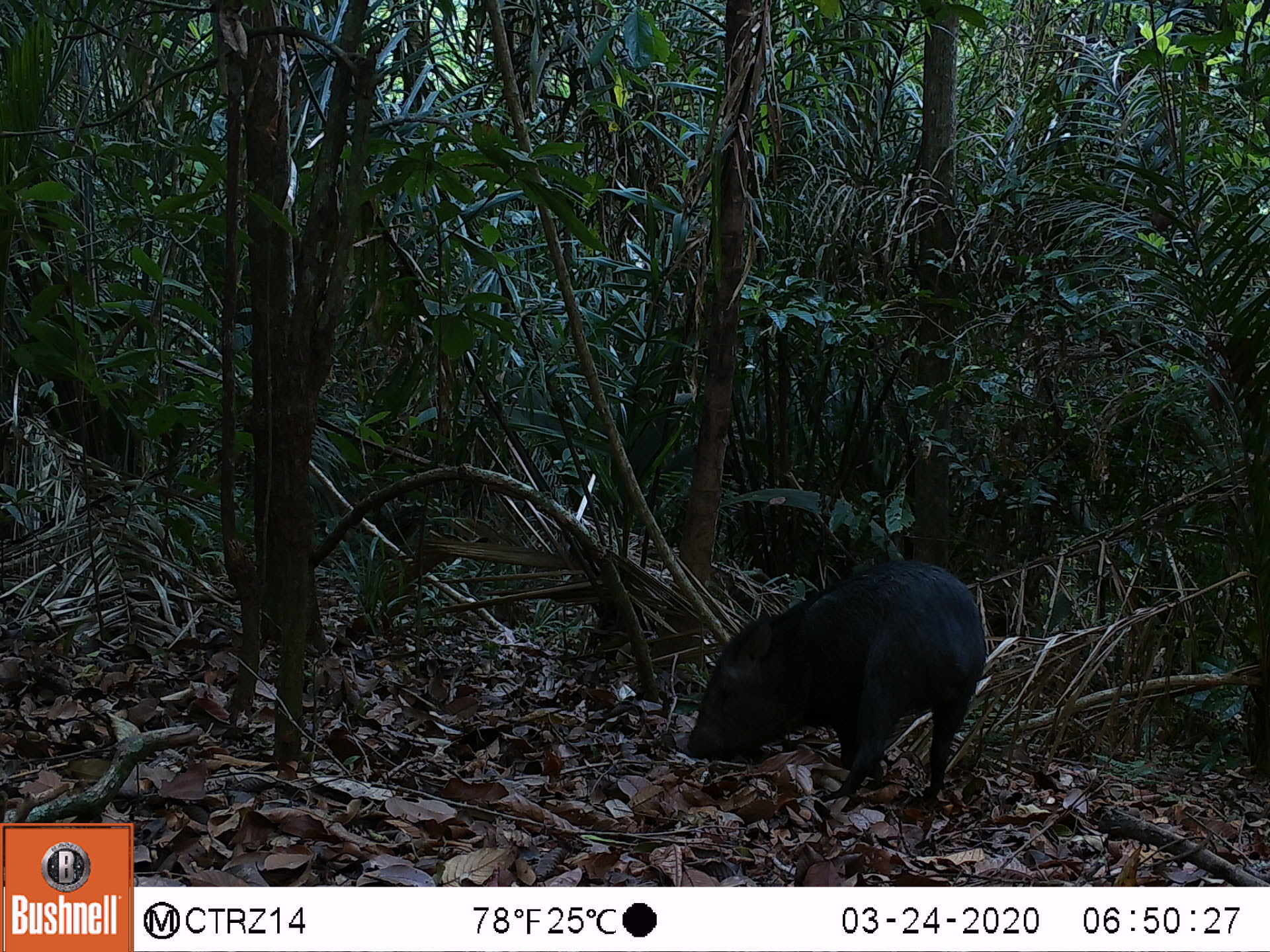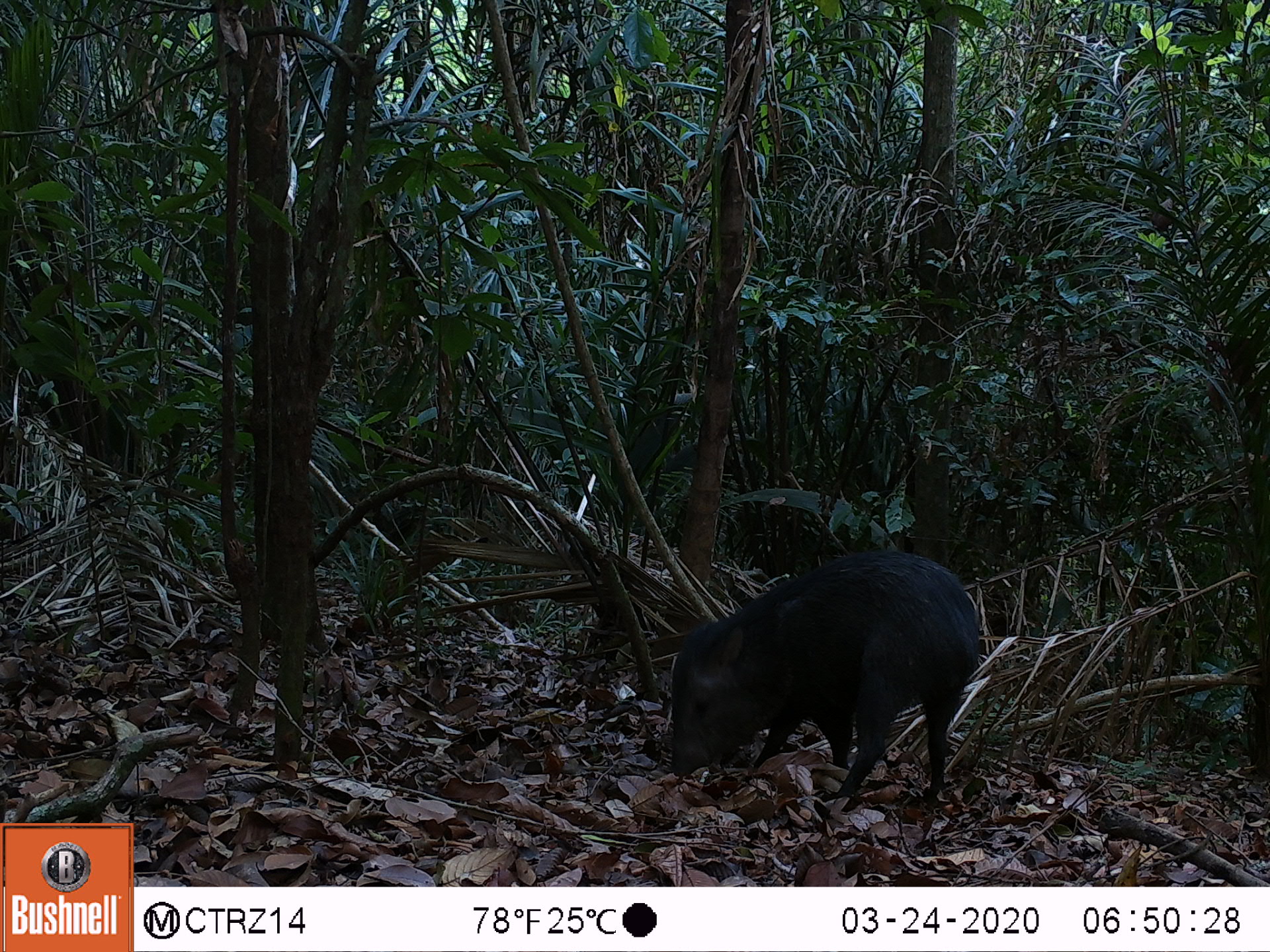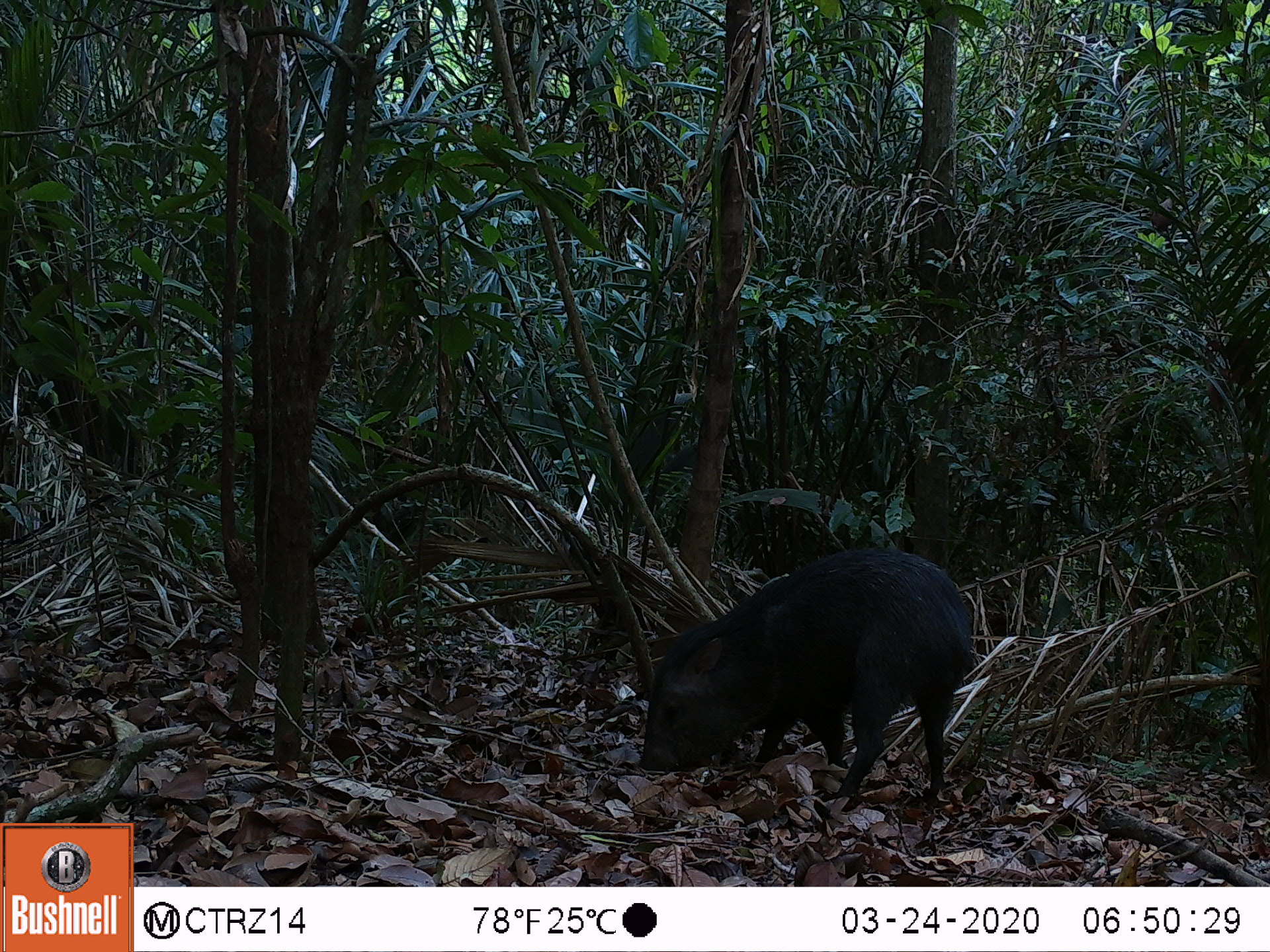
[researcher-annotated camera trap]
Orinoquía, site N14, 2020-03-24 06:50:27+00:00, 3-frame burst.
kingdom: Animalia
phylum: Chordata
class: Mammalia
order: Artiodactyla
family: Tayassuidae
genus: Pecari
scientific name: Pecari tajacu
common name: collared peccary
Collared peccary (Pecari tajacu).